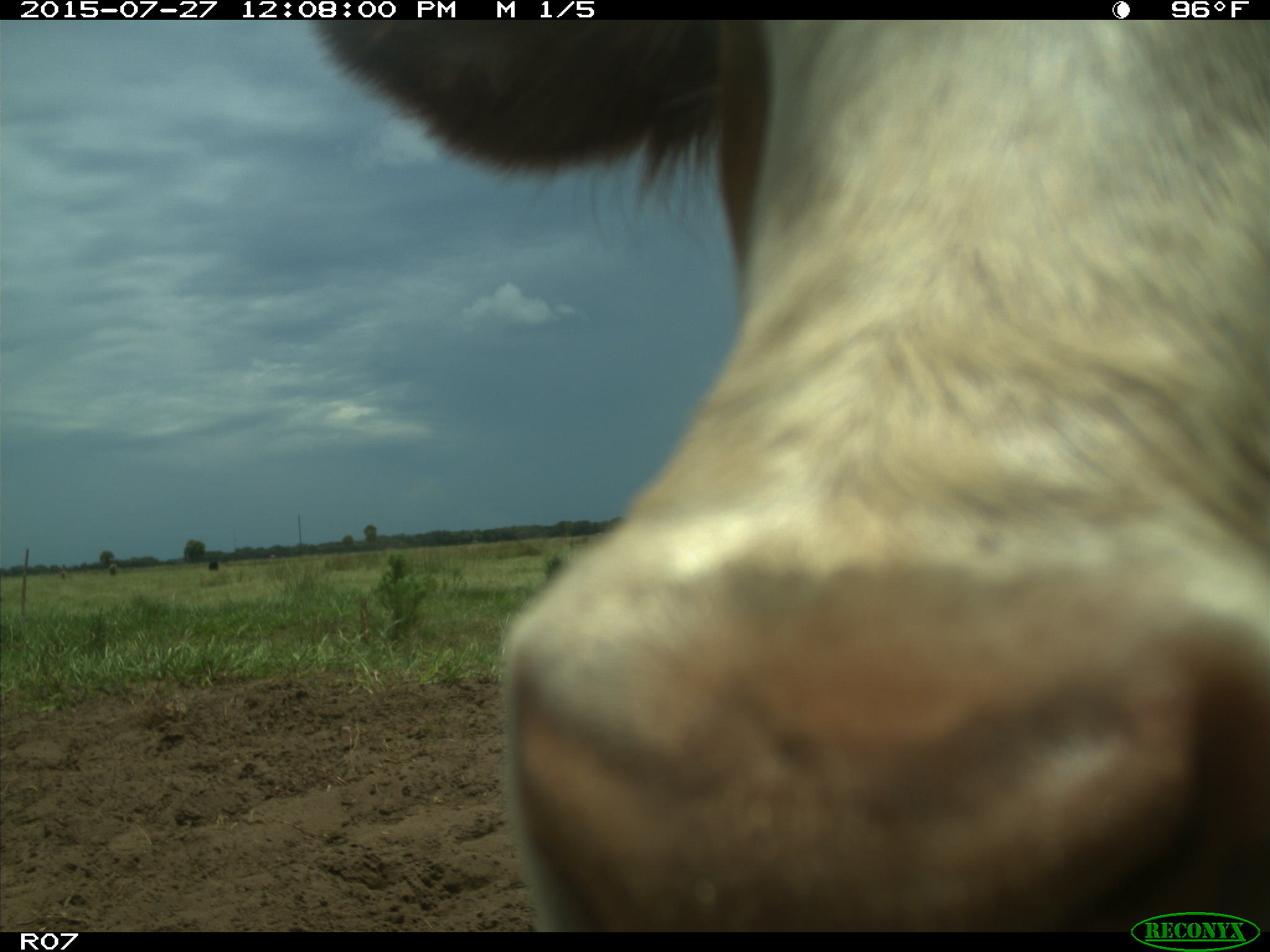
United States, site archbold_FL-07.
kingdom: Animalia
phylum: Chordata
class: Mammalia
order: Artiodactyla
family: Bovidae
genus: Bos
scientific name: Bos taurus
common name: domestic cow